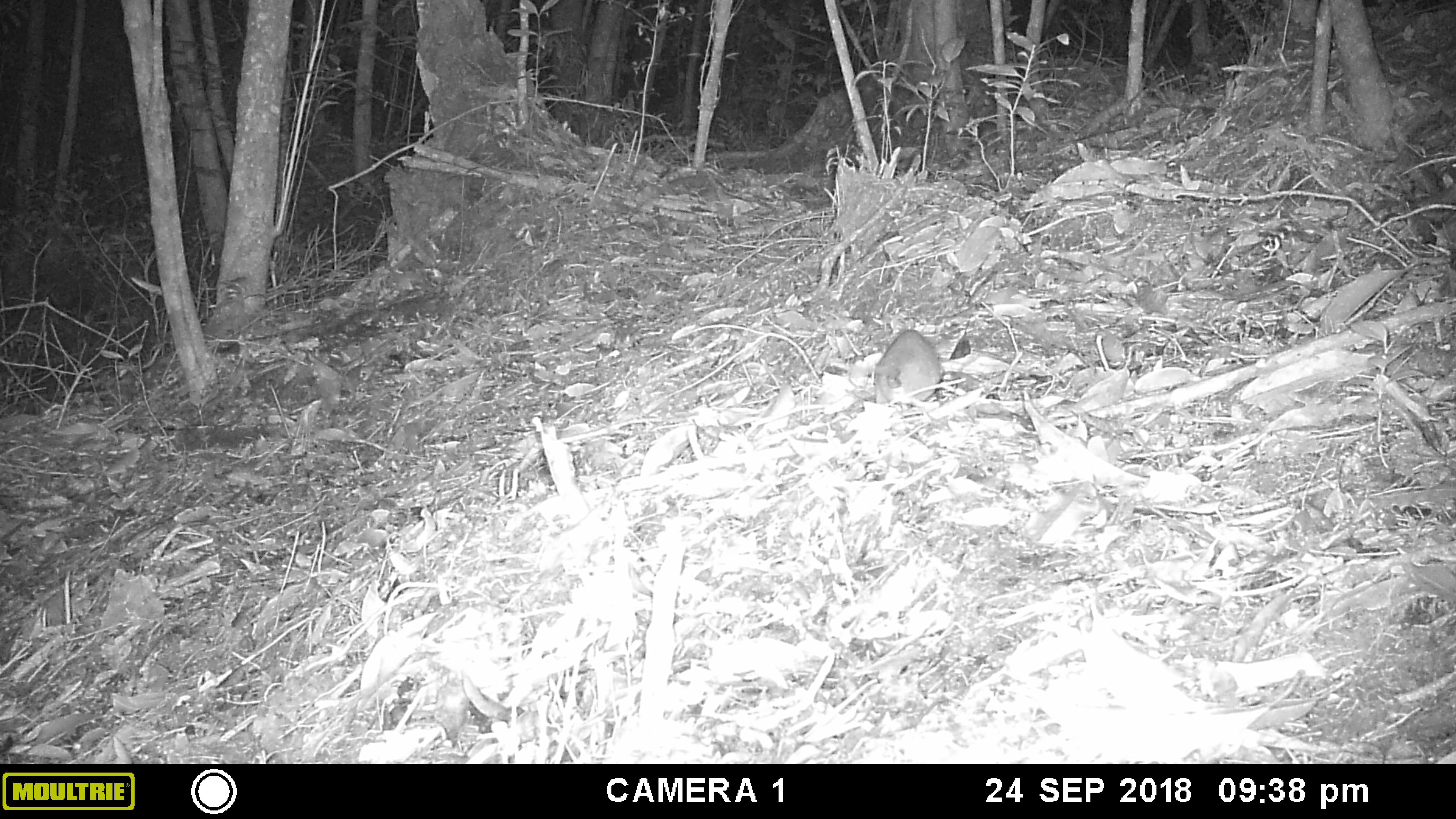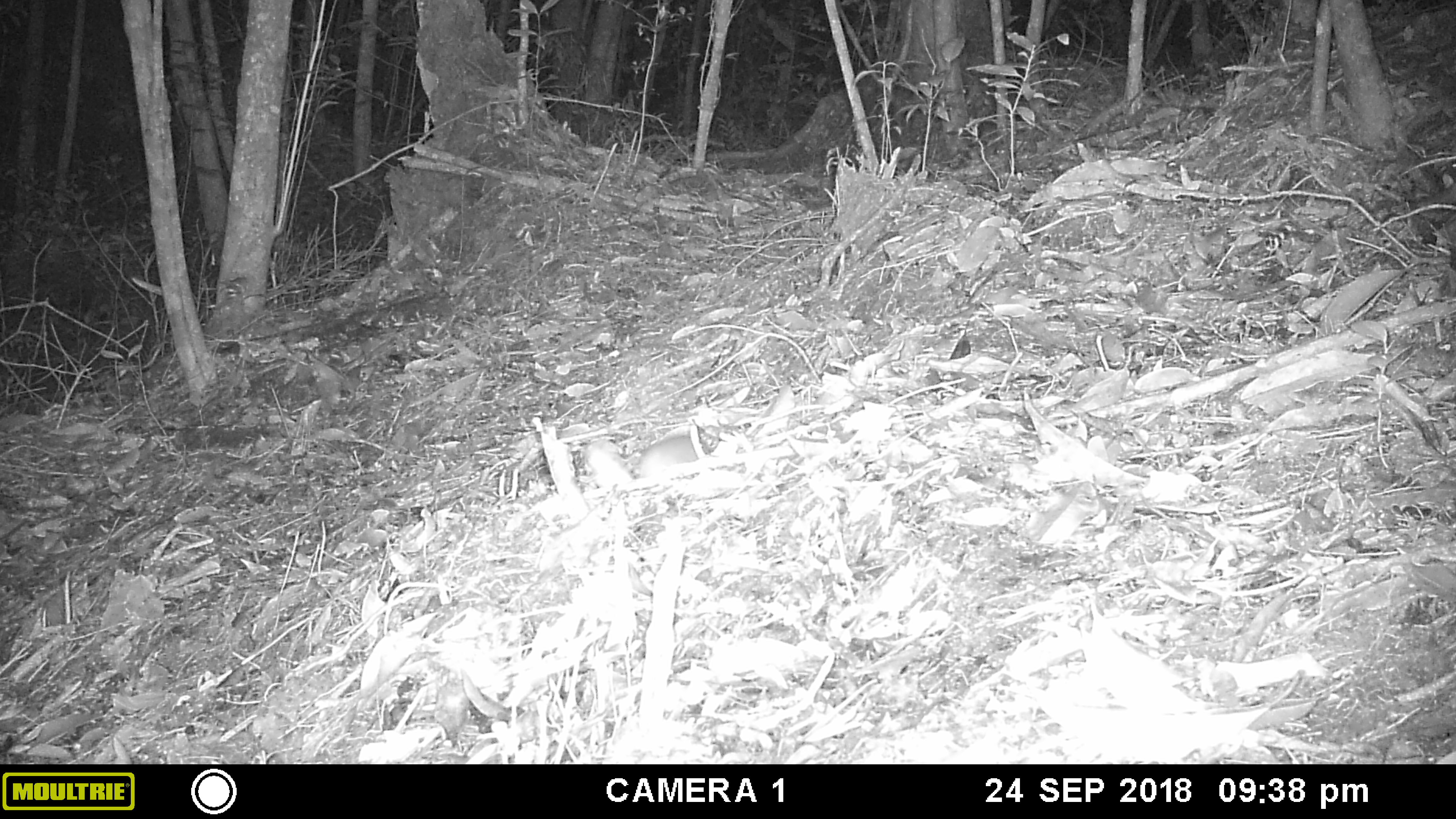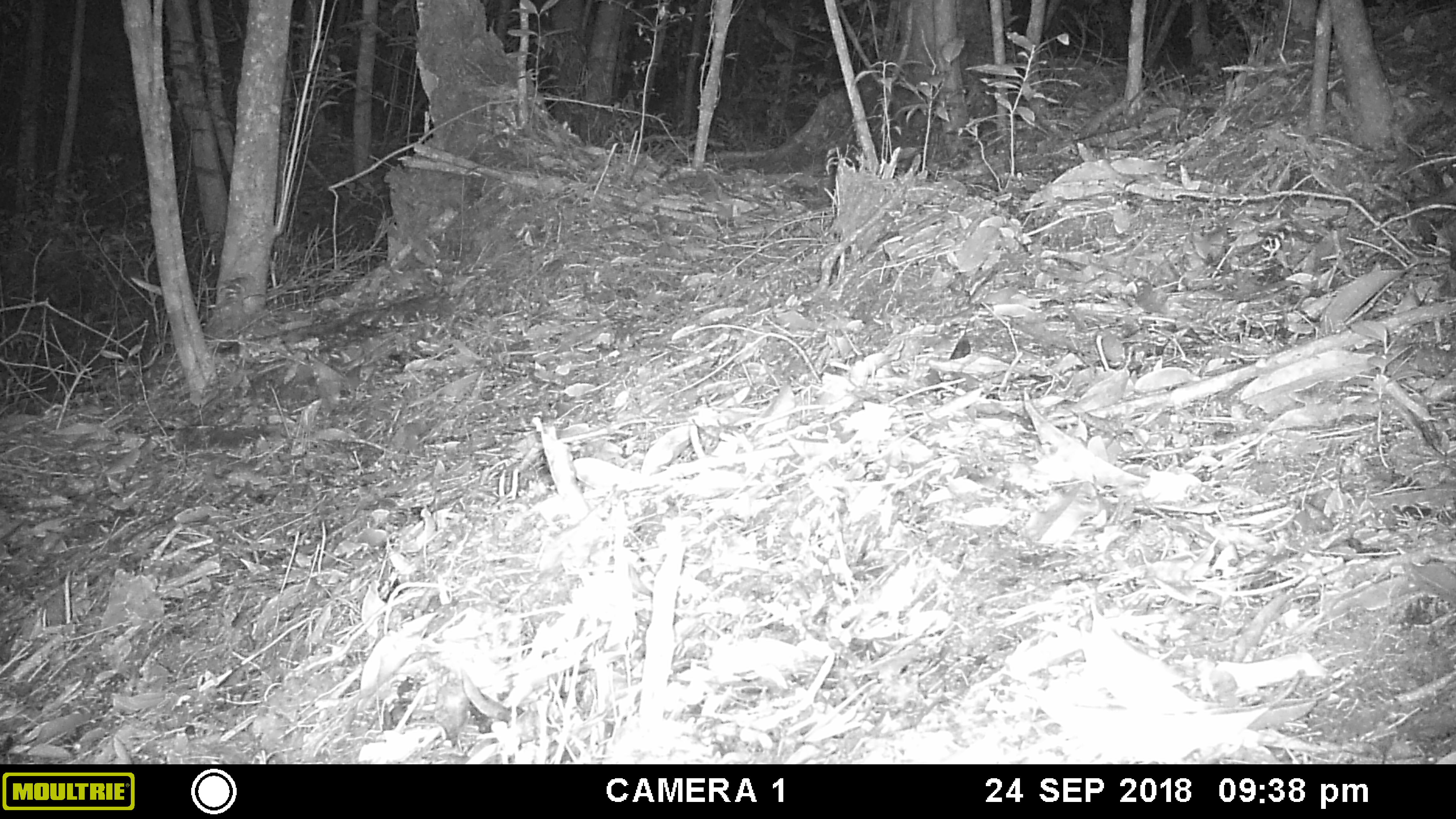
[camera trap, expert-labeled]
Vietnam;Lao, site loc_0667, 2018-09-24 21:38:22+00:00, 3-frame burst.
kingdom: Animalia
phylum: Chordata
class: Mammalia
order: Rodentia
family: Muridae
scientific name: Muridae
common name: old-world mice and rats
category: unidentified murid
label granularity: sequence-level